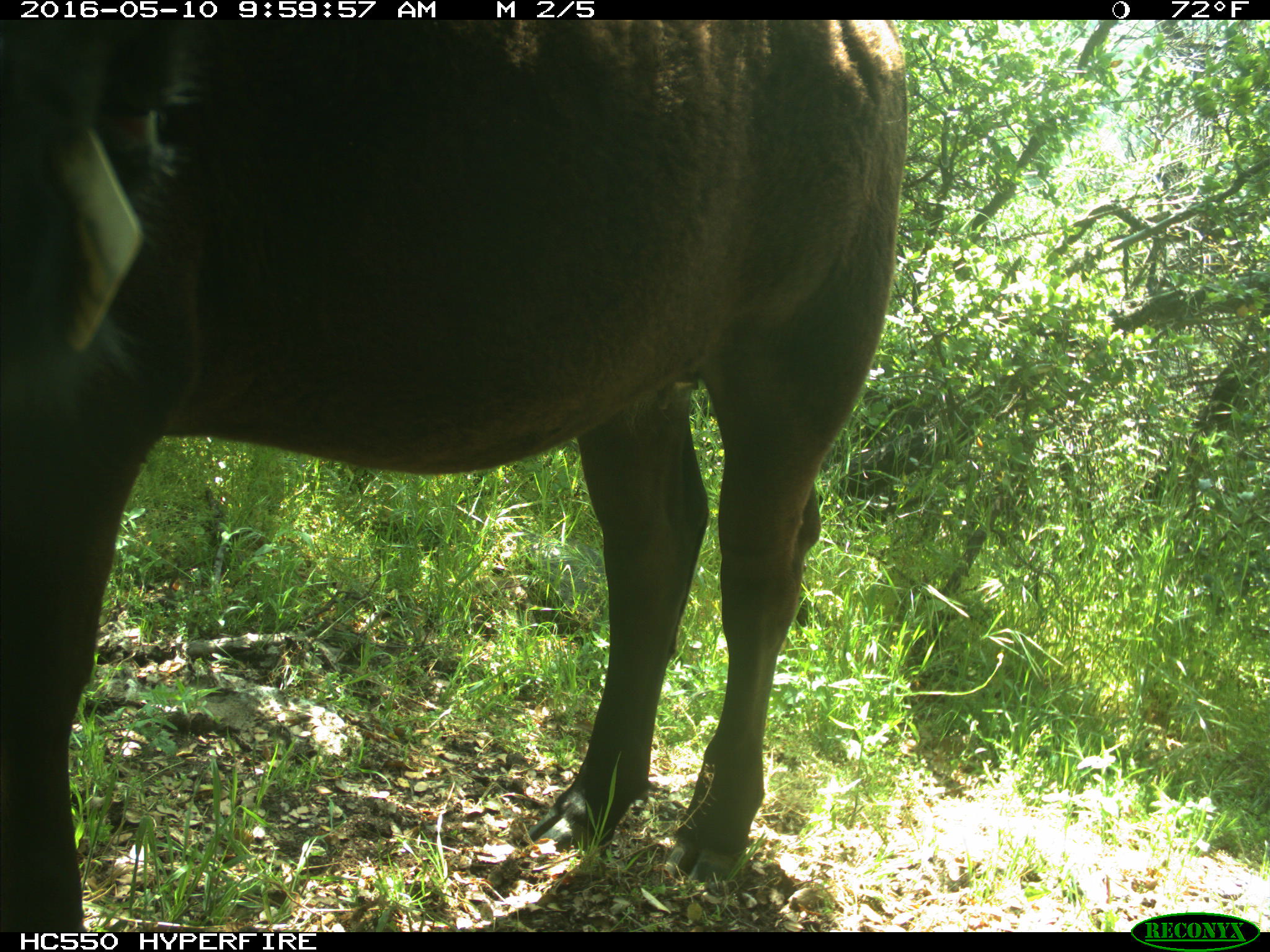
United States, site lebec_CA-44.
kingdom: Animalia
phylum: Chordata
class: Mammalia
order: Artiodactyla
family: Bovidae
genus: Bos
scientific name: Bos taurus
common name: domestic cow